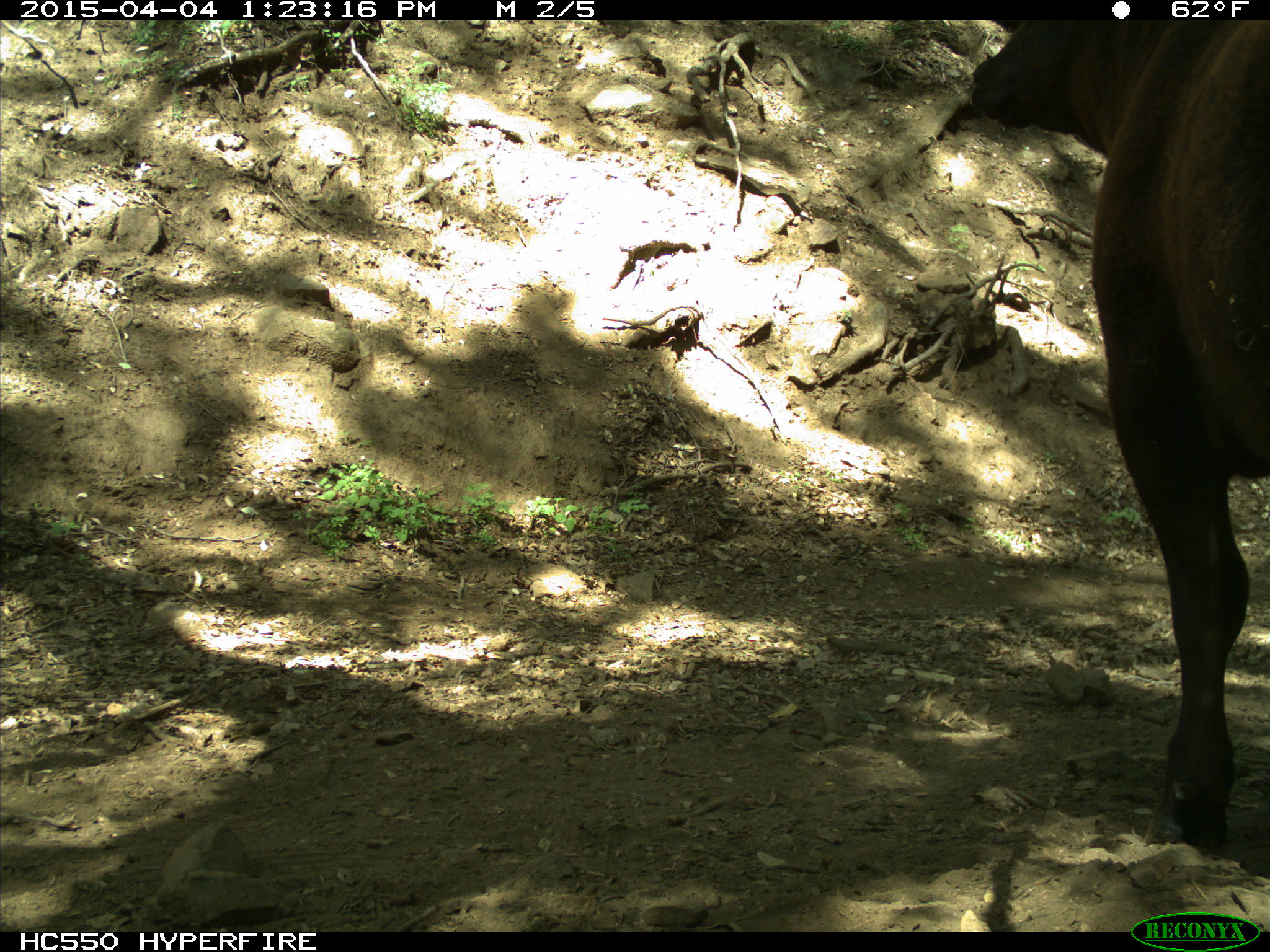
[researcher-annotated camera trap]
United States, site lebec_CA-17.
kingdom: Animalia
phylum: Chordata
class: Mammalia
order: Artiodactyla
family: Bovidae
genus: Bos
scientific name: Bos taurus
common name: domestic cow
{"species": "Bos taurus (domestic cow)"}